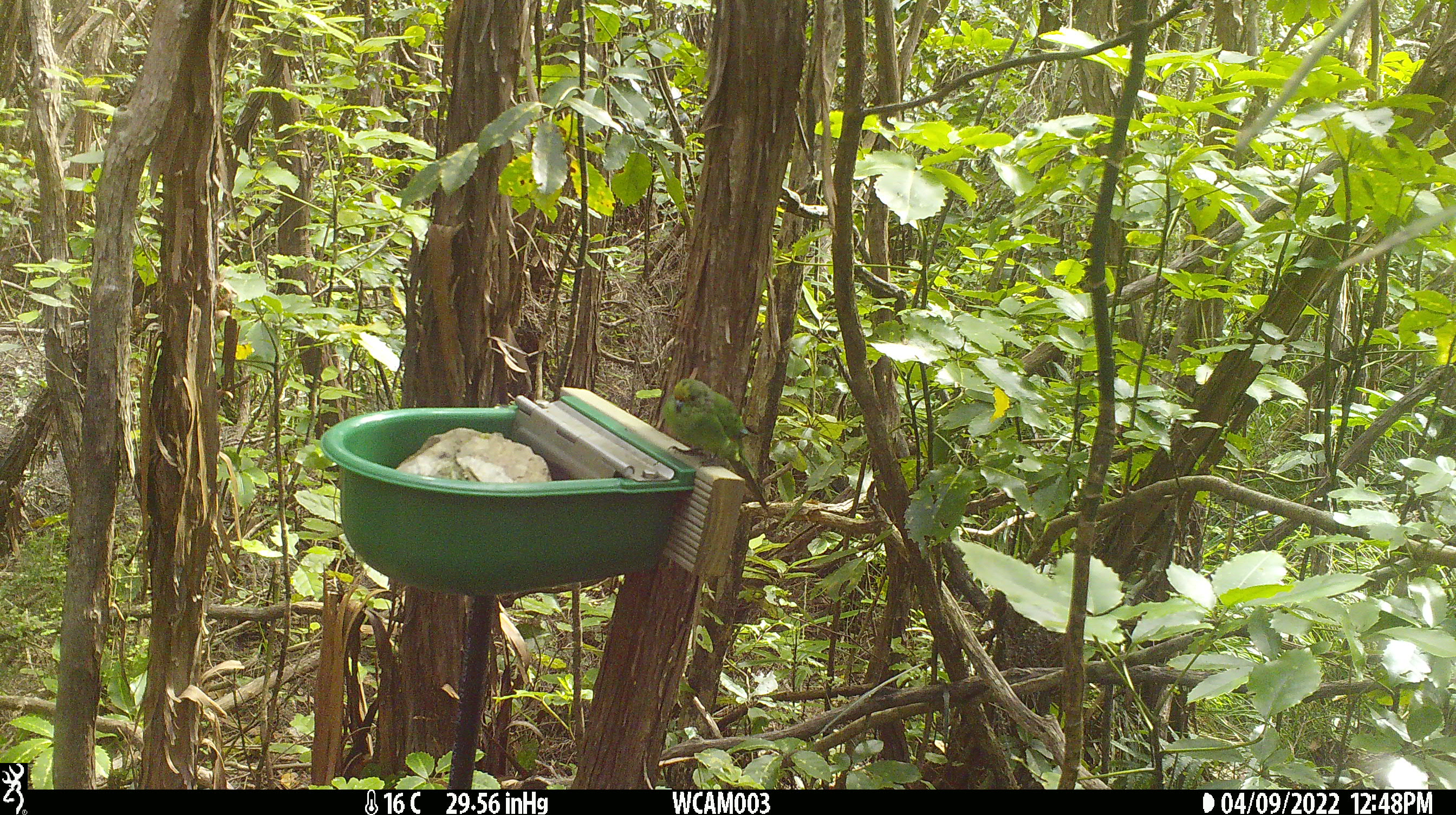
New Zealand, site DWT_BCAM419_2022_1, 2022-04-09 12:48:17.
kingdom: Animalia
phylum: Chordata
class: Aves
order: Psittaciformes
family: Psittaculidae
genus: Cyanoramphus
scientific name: Cyanoramphus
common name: parakeet